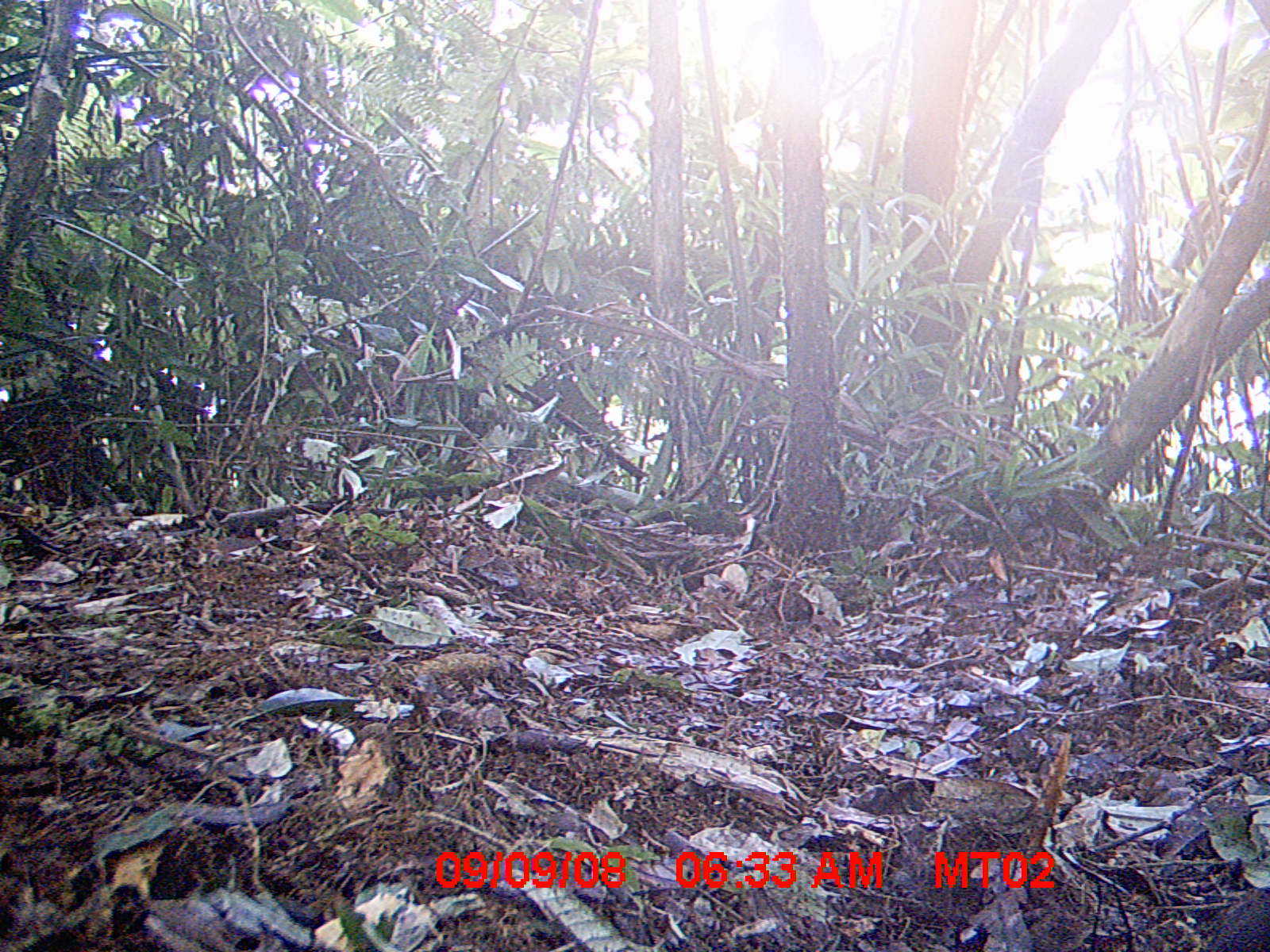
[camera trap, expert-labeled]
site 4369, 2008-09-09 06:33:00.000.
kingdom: Animalia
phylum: Chordata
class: Mammalia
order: Rodentia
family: Nesomyidae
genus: Nesomys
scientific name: Nesomys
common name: nesomys rodents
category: nesomys sp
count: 1